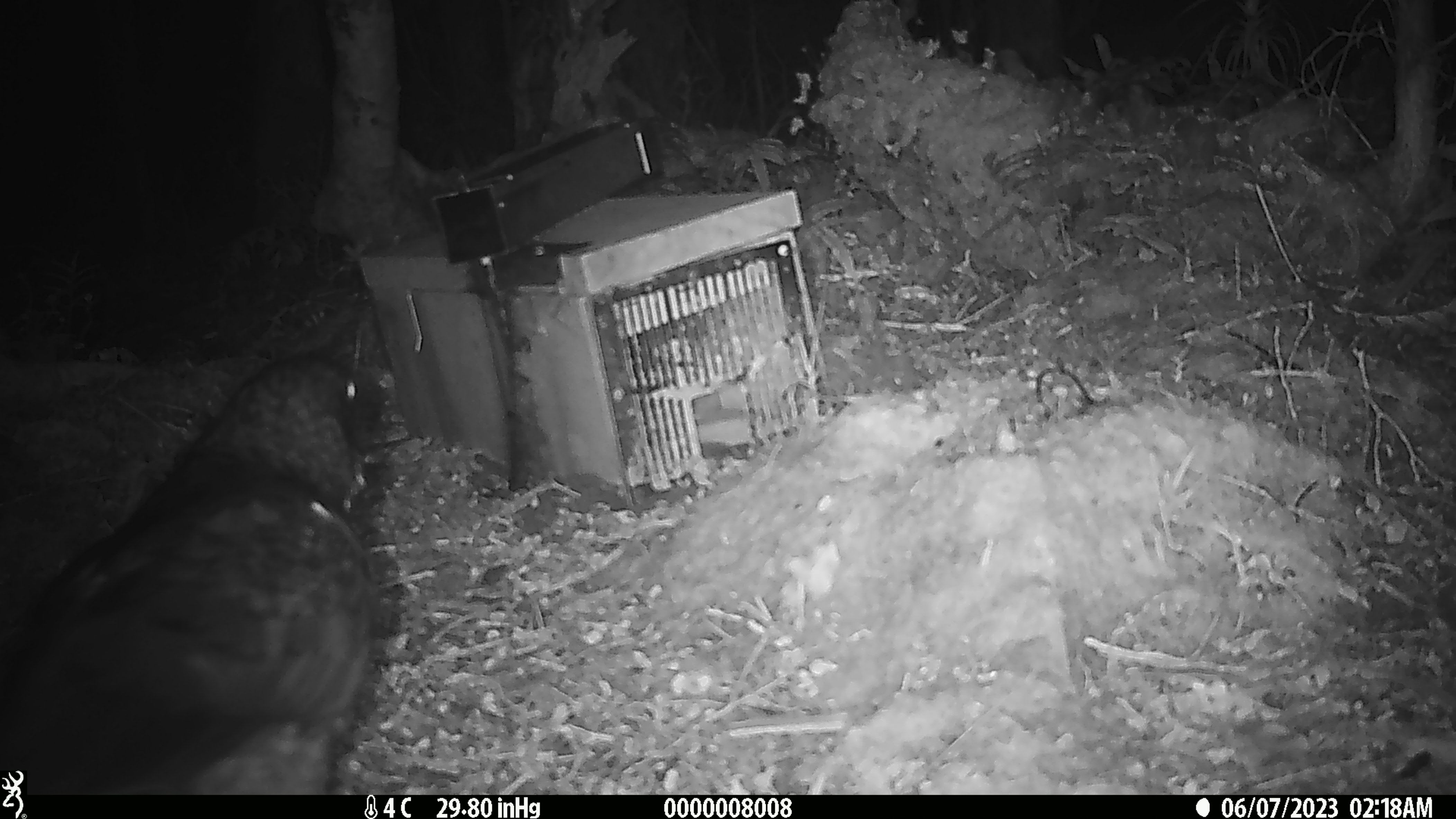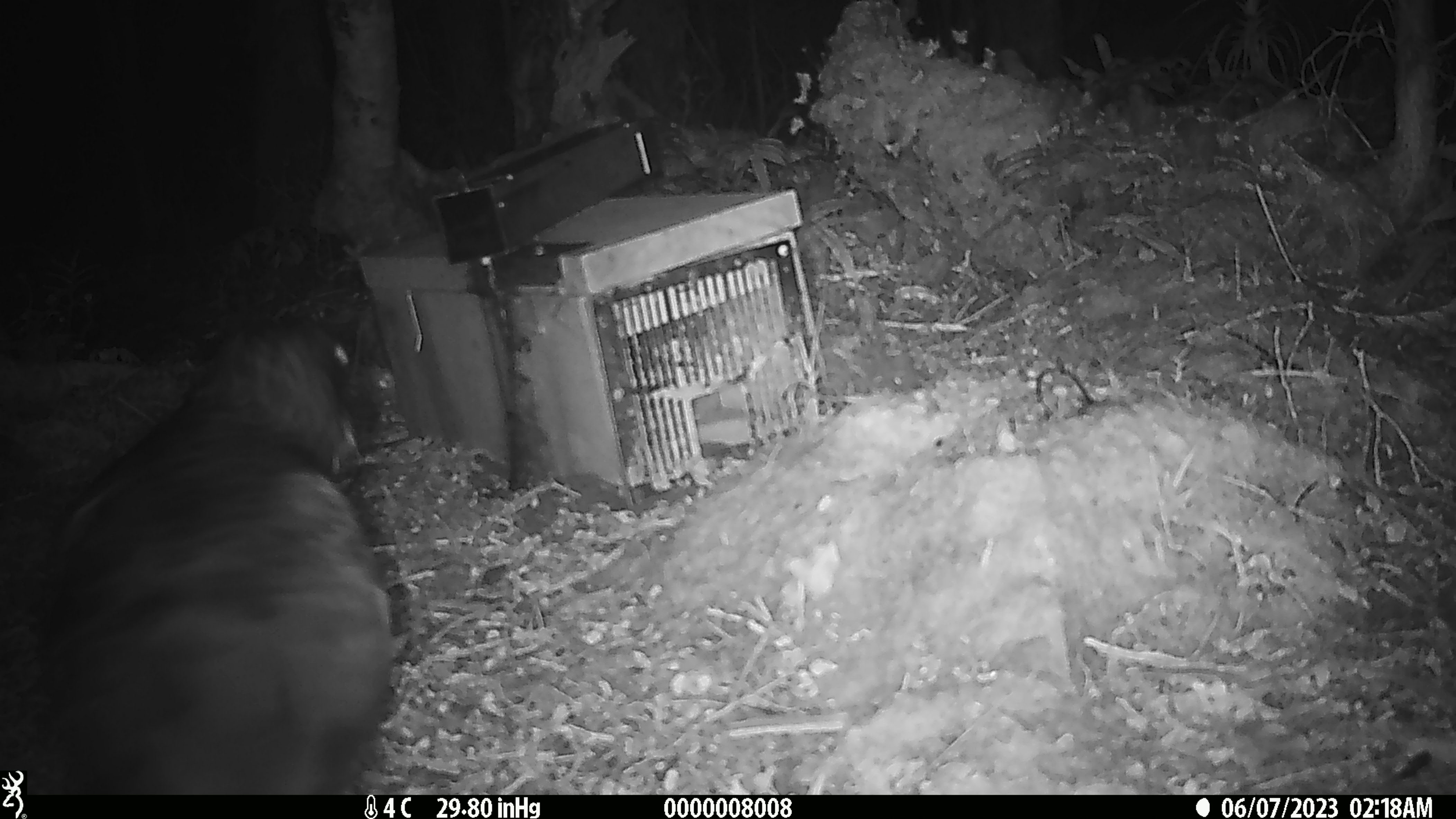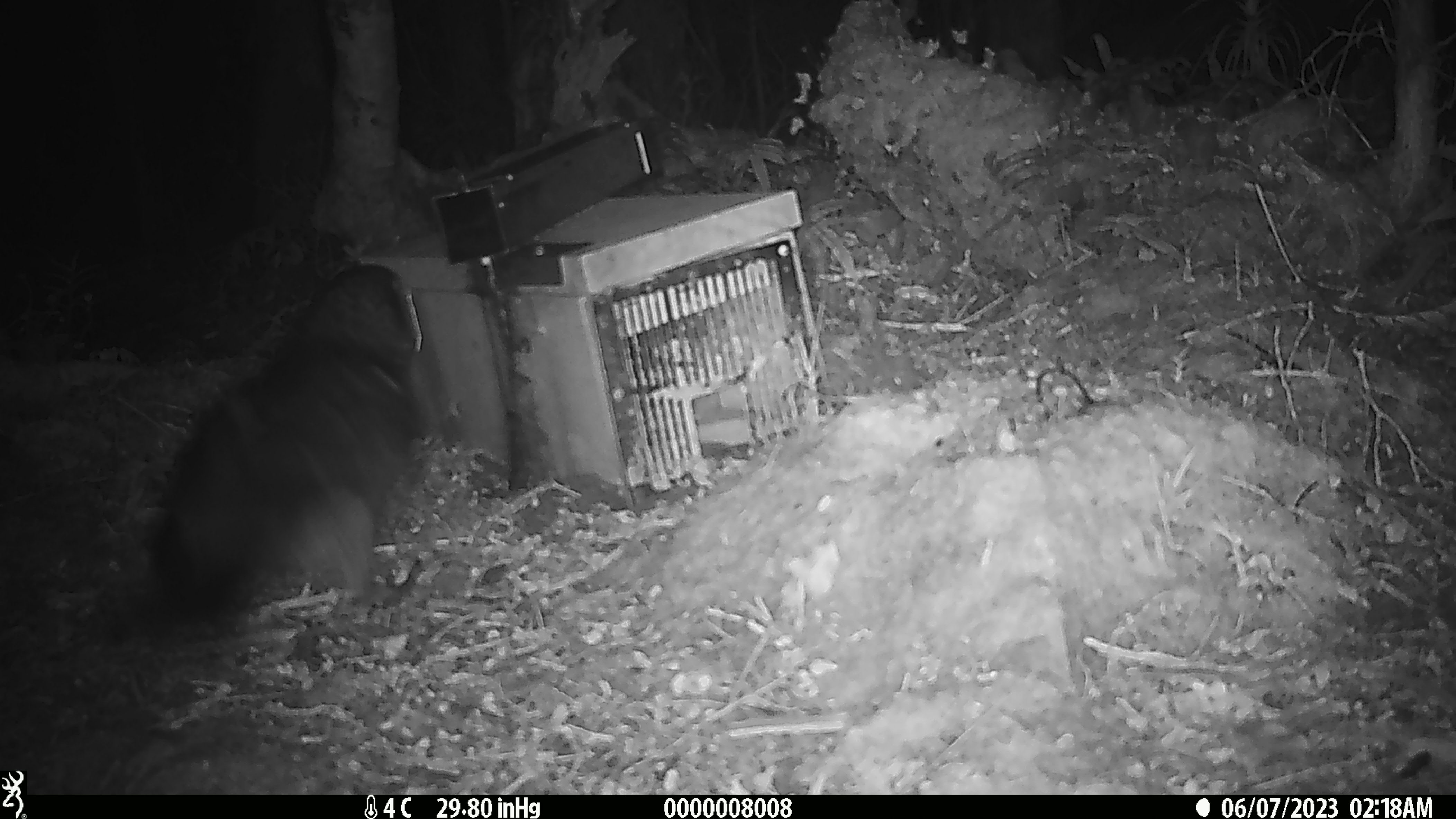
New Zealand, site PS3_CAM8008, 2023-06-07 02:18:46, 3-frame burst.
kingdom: Animalia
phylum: Chordata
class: Aves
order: Psittaciformes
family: Strigopidae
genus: Nestor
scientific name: Nestor notabilis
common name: kea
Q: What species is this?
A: Kea (Nestor notabilis).